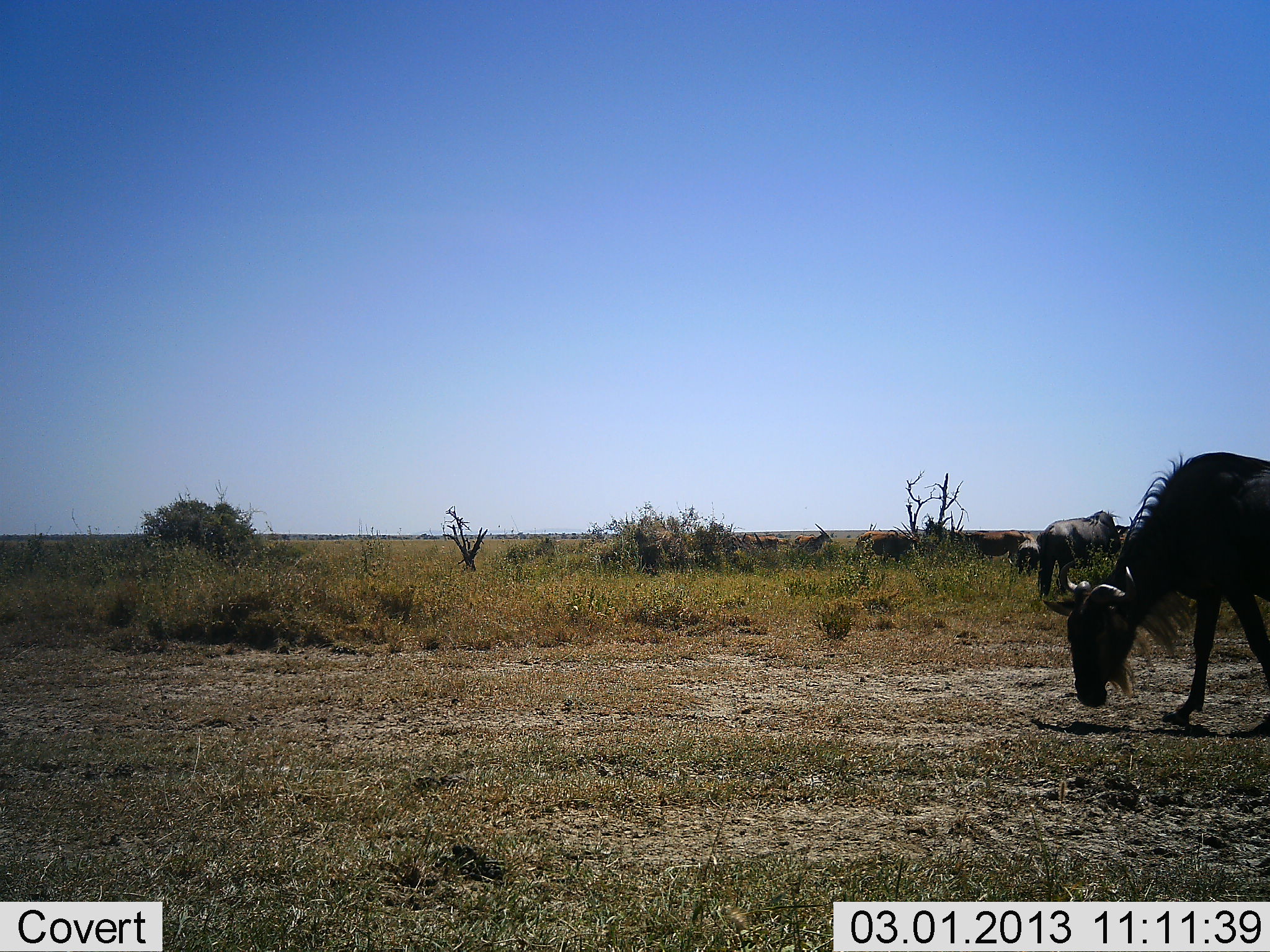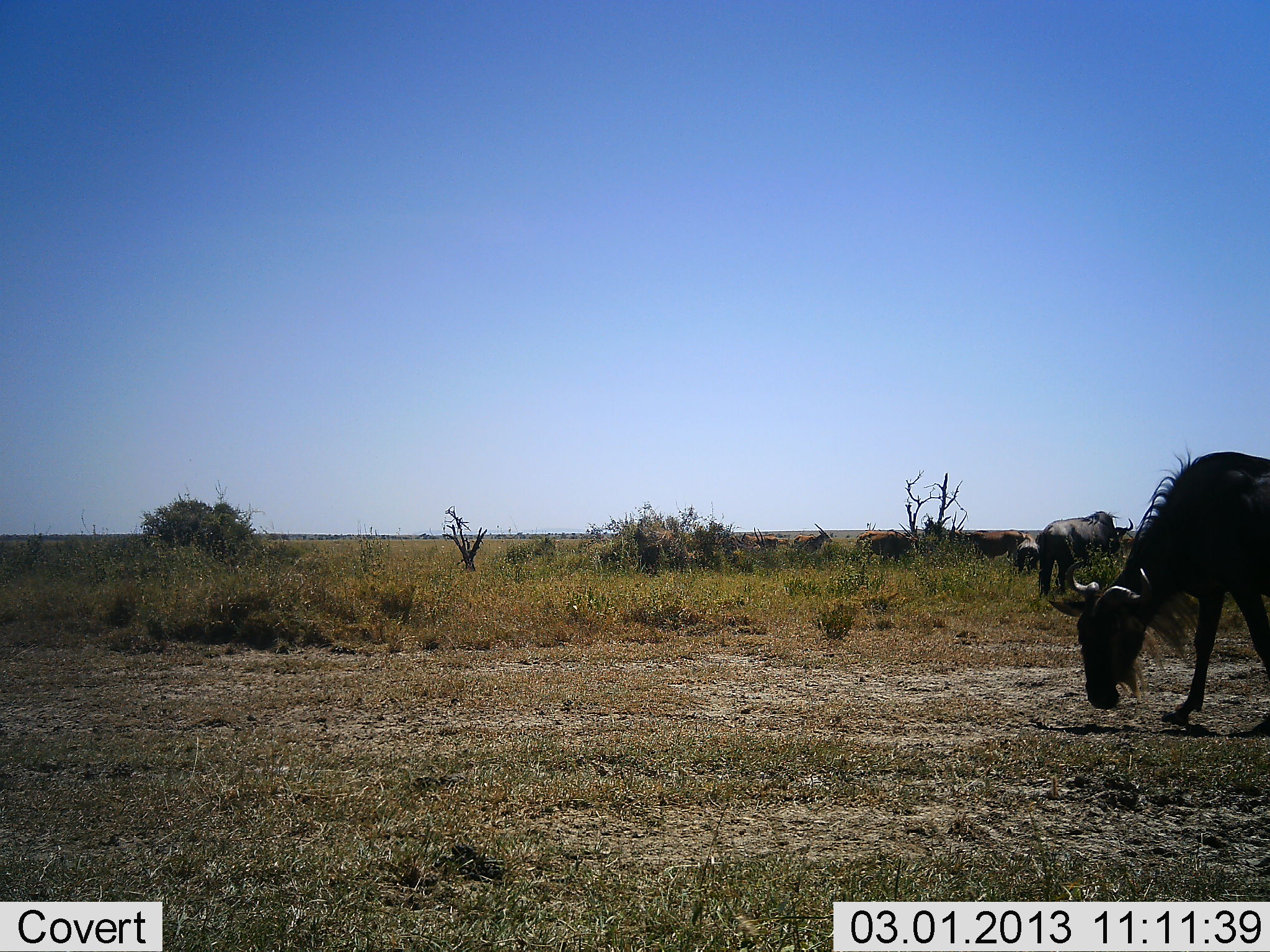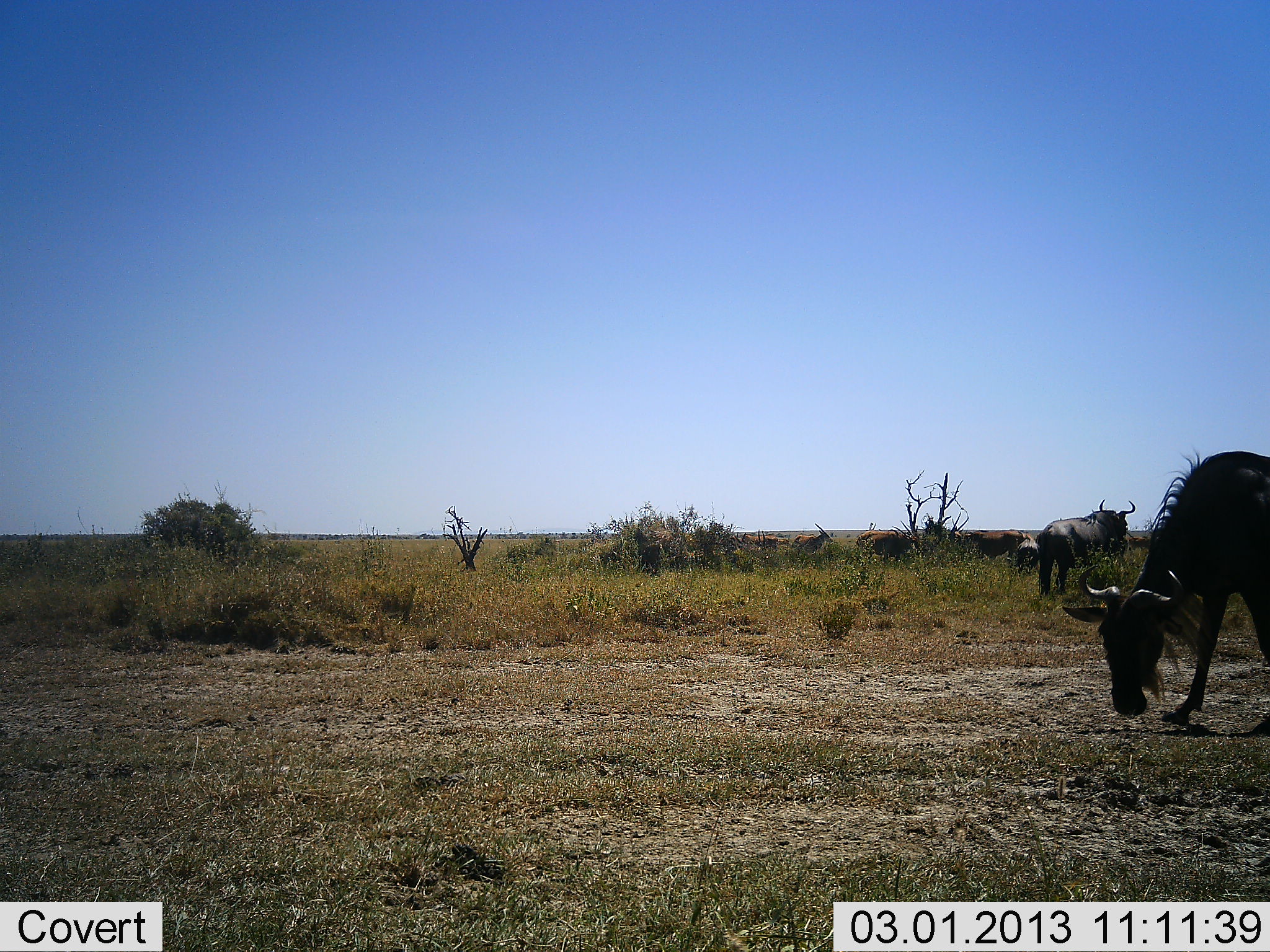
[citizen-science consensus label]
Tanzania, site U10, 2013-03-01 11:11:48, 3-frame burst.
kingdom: Animalia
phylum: Chordata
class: Mammalia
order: Artiodactyla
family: Bovidae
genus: Connochaetes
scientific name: Connochaetes taurinus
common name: blue wildebeest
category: wildebeest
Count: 3.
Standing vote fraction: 54%.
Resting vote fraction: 4%.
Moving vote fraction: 14%.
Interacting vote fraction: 4%.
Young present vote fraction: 0%.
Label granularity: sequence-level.